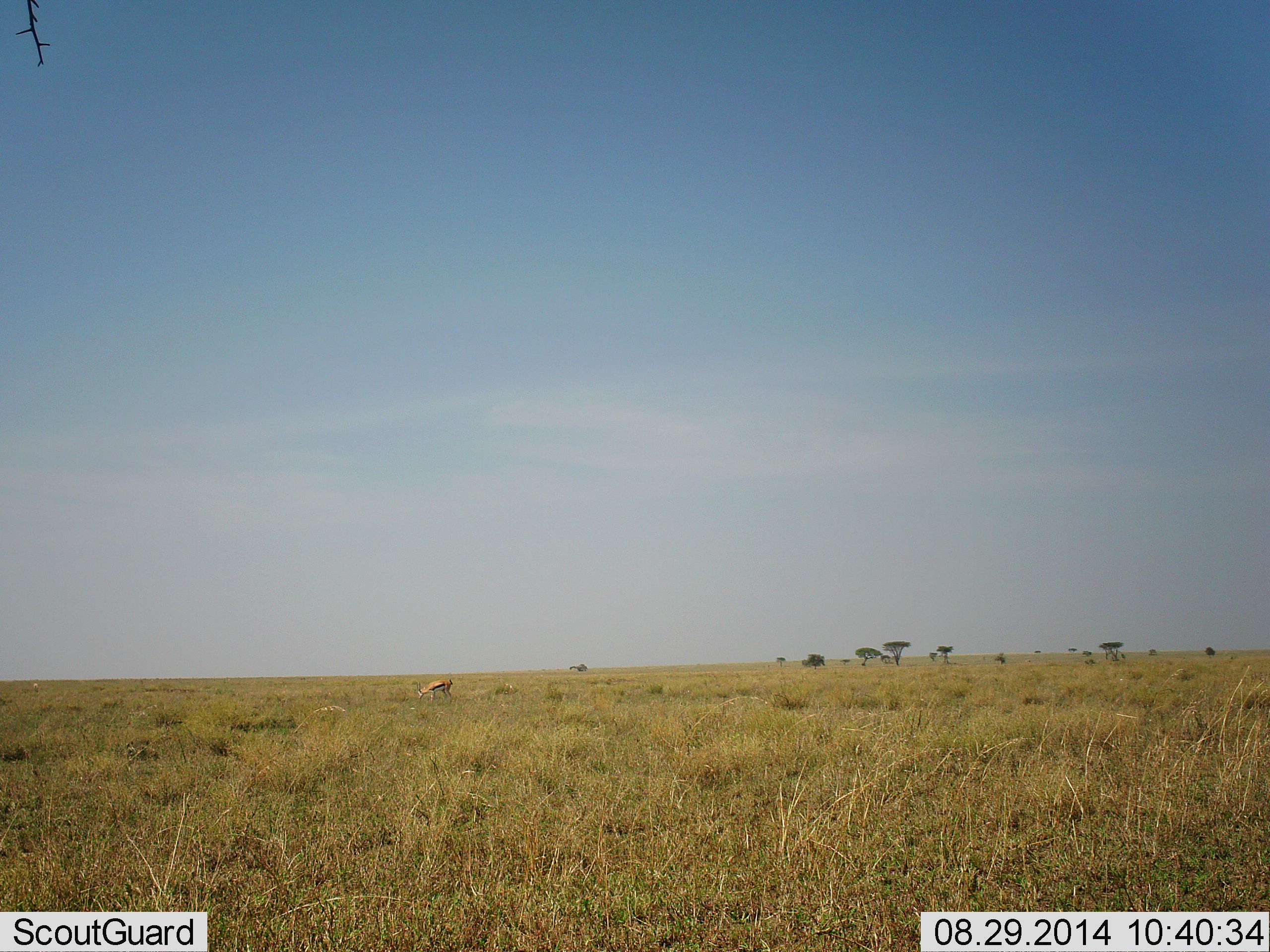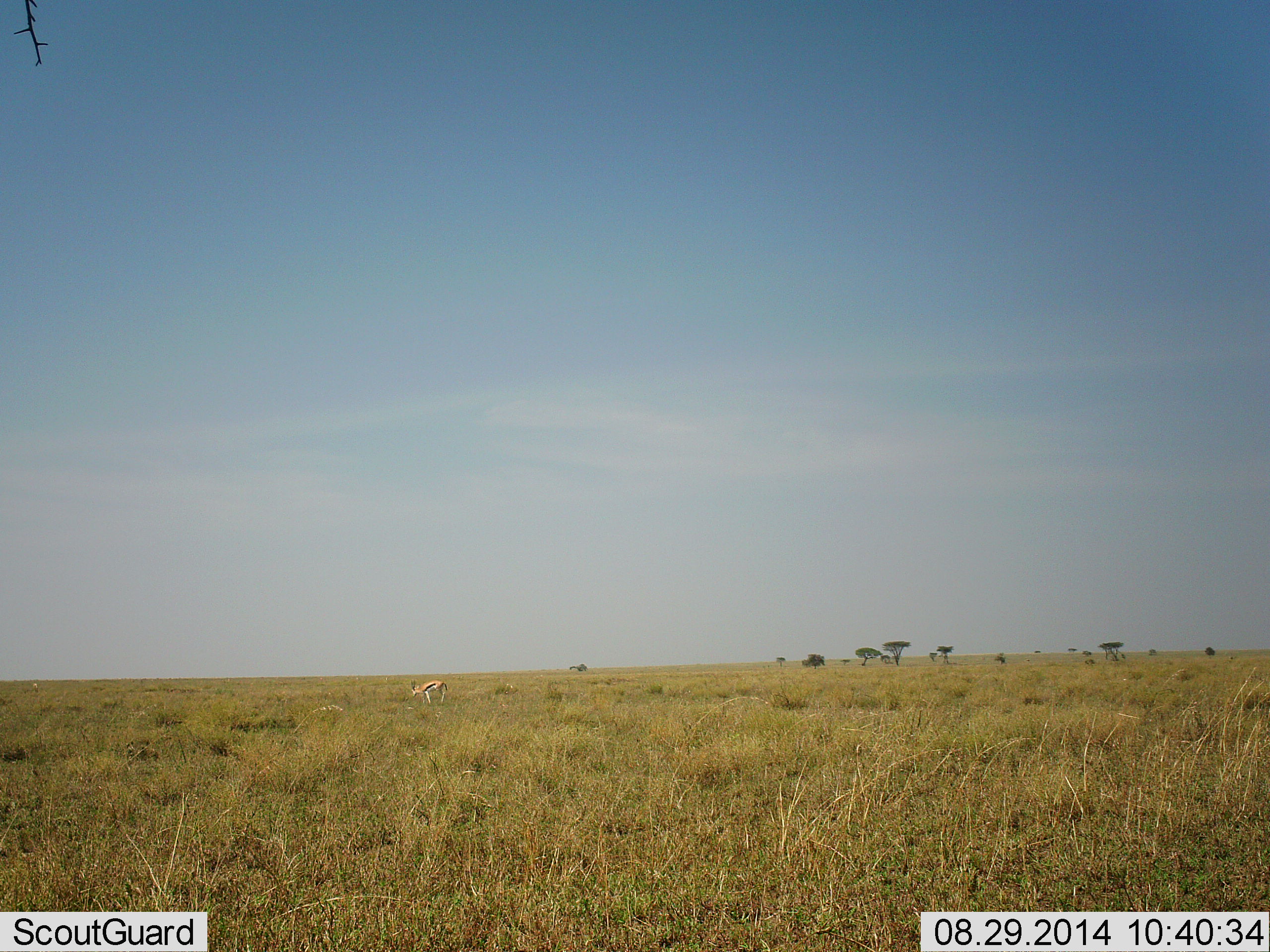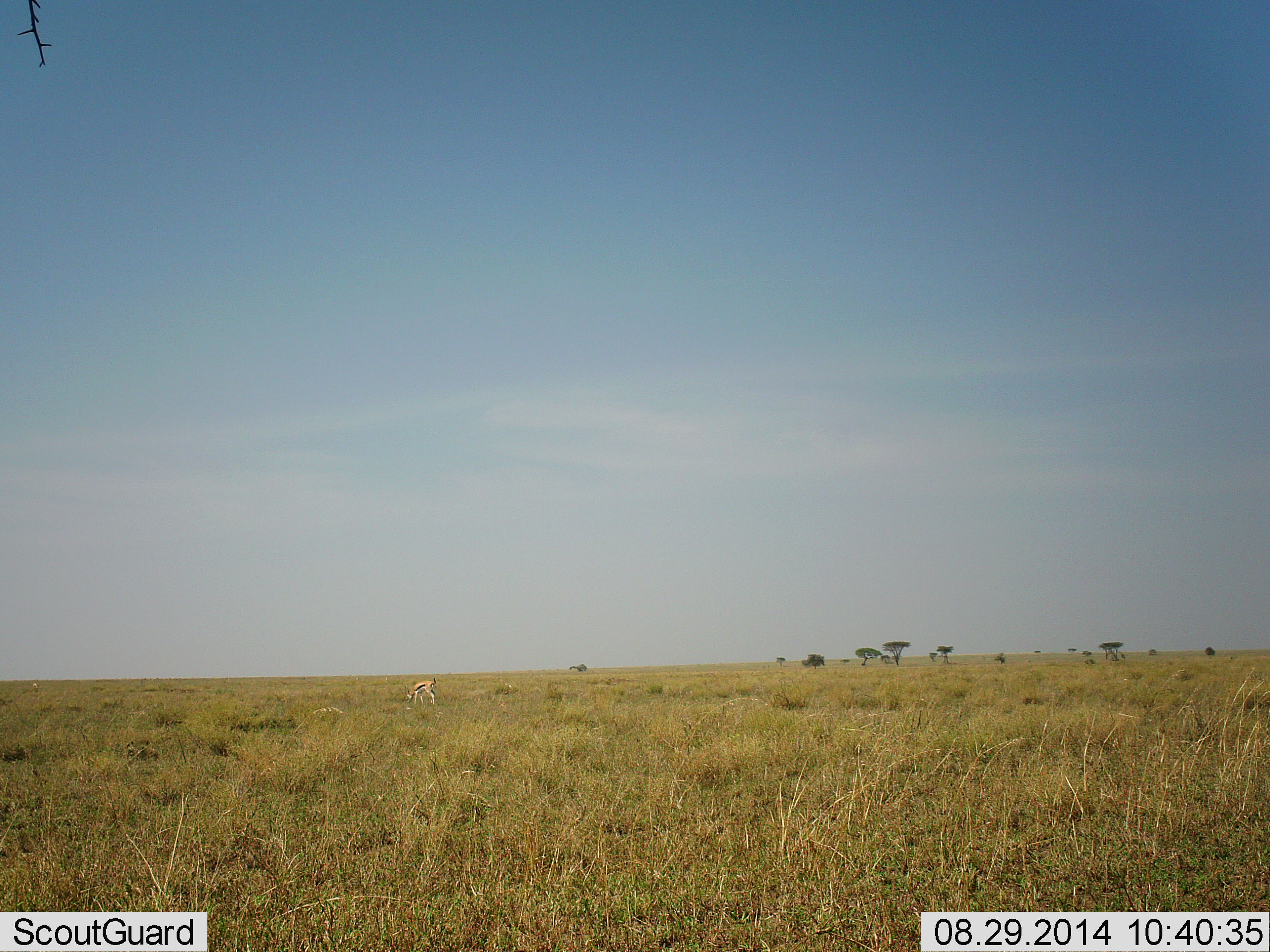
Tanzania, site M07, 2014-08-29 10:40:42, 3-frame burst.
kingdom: Animalia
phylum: Chordata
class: Mammalia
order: Artiodactyla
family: Bovidae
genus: Eudorcas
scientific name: Eudorcas thomsonii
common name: thomson's gazelle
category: gazellethomsons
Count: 1.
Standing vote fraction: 10%.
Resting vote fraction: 0%.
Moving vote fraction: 40%.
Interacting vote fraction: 0%.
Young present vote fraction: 0%.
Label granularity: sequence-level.